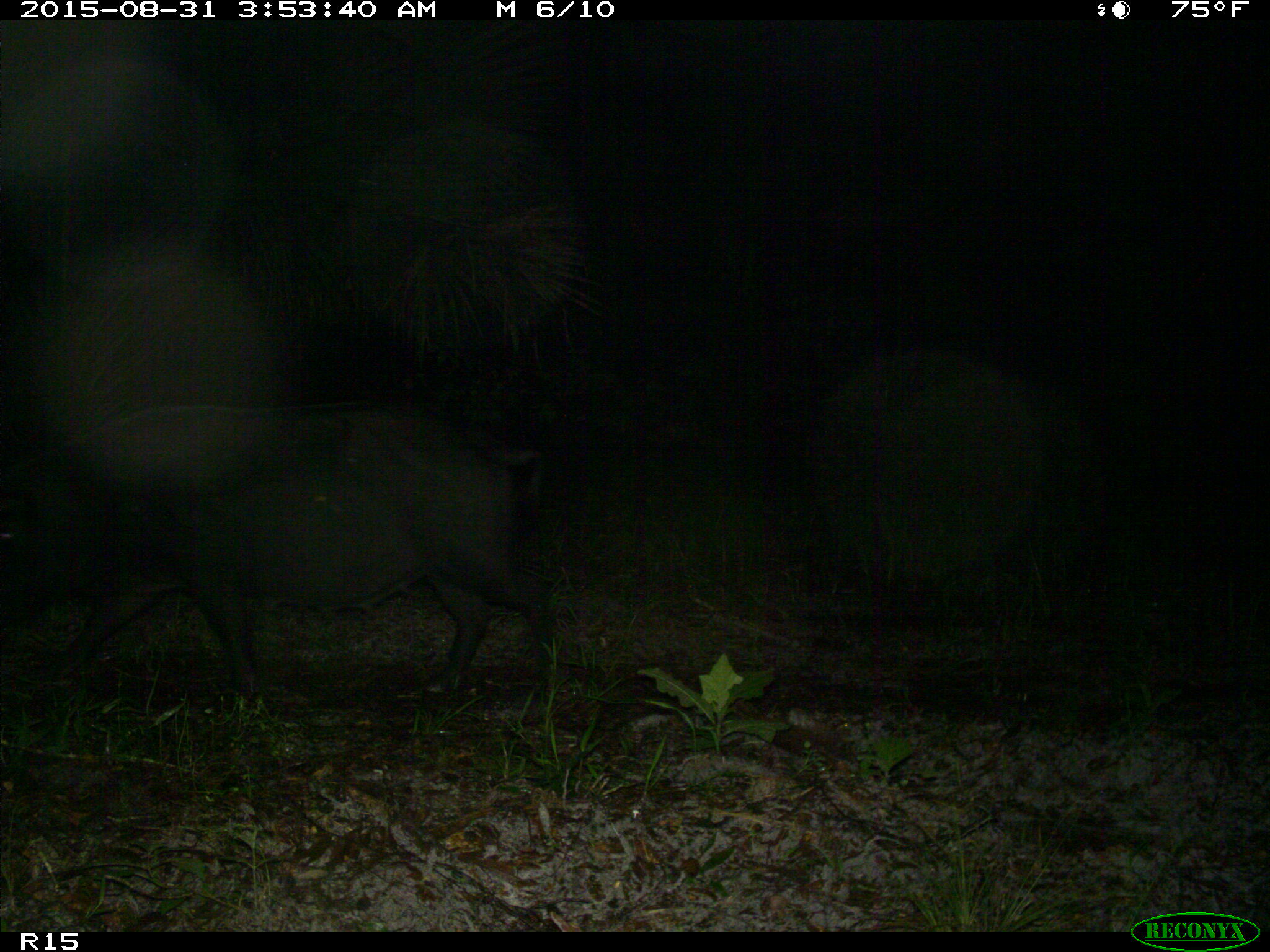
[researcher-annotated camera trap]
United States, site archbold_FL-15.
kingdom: Animalia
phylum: Chordata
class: Mammalia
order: Artiodactyla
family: Suidae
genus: Sus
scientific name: Sus scrofa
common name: wild boar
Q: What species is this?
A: Sus scrofa (wild boar).